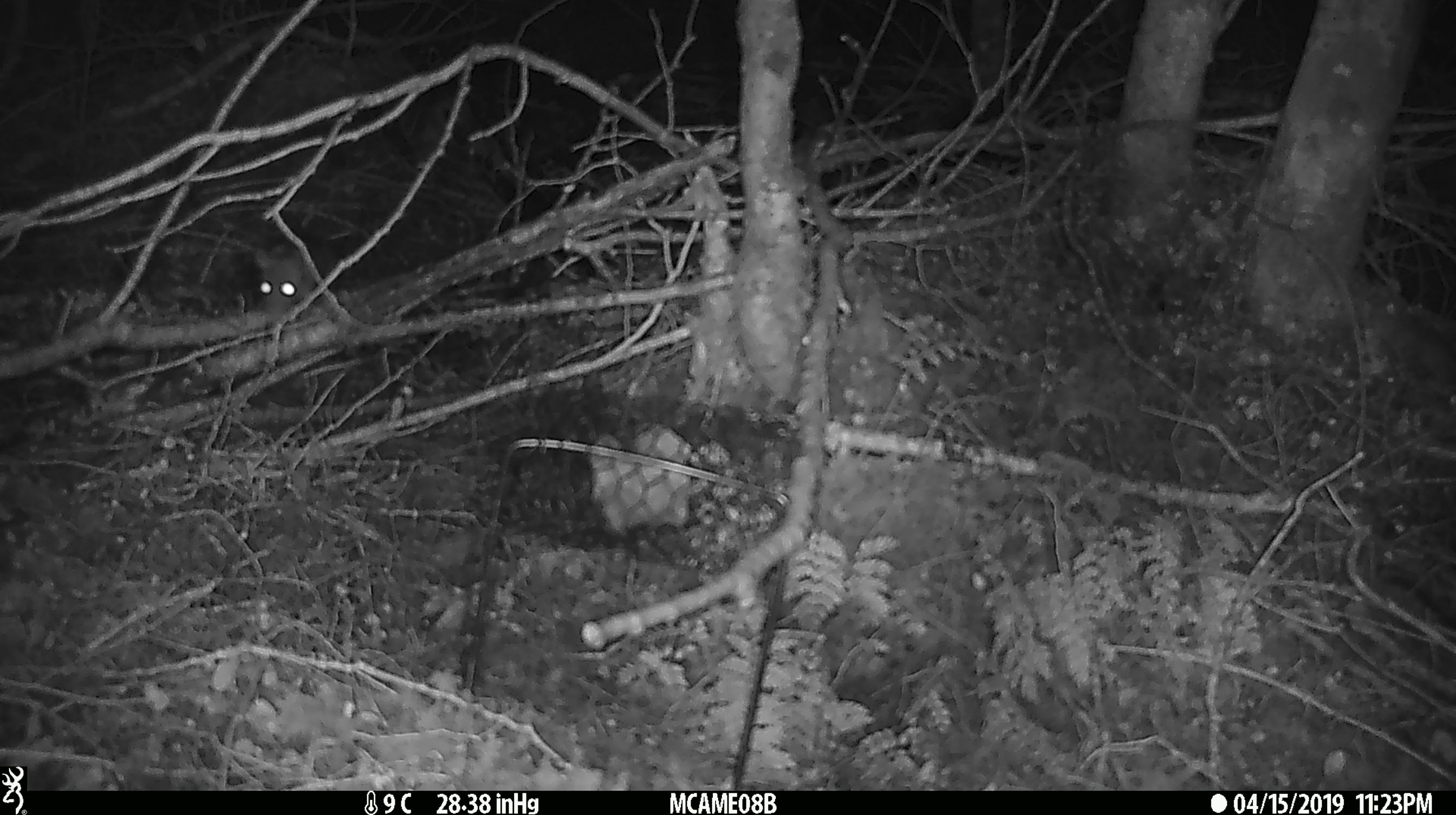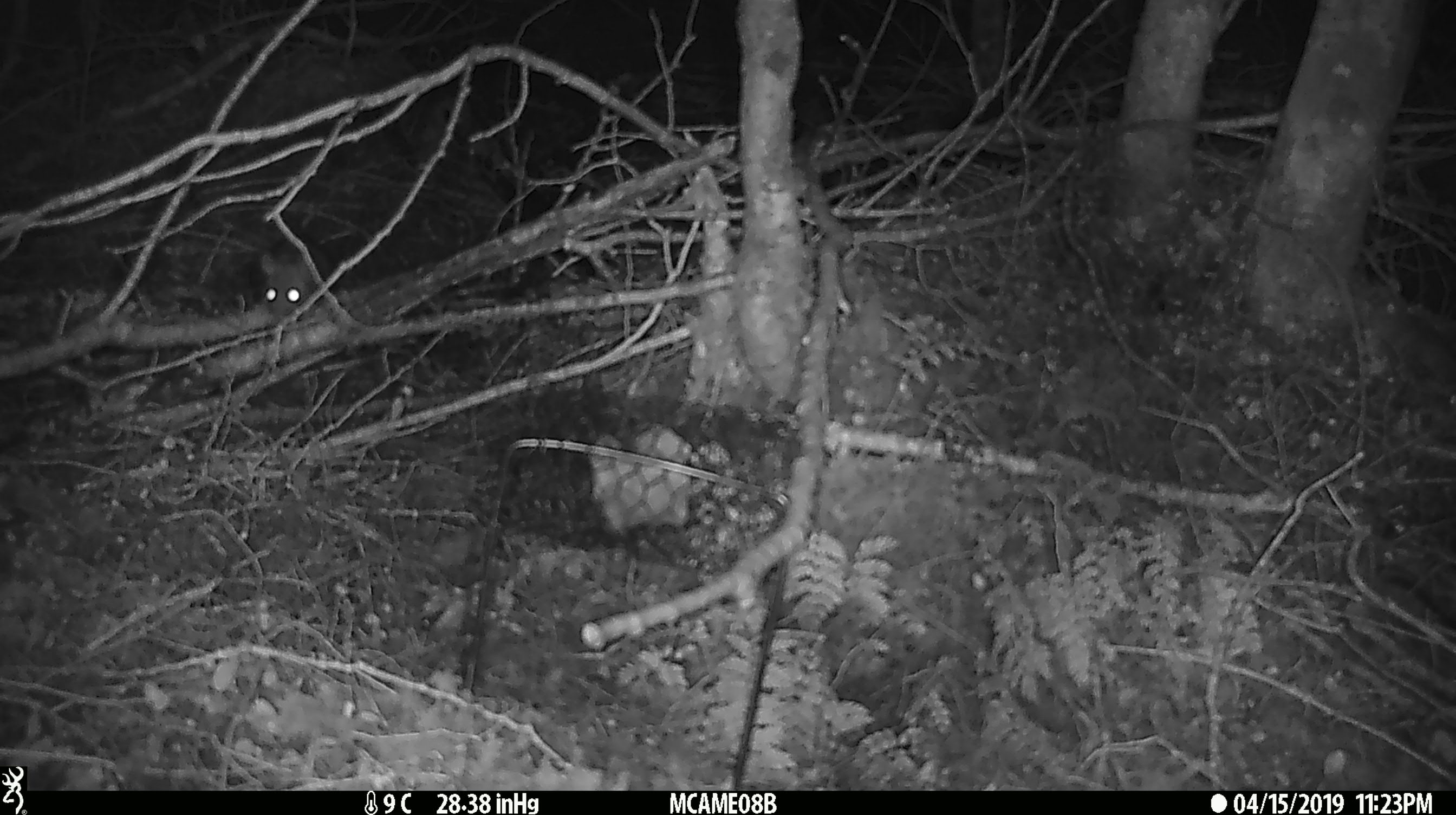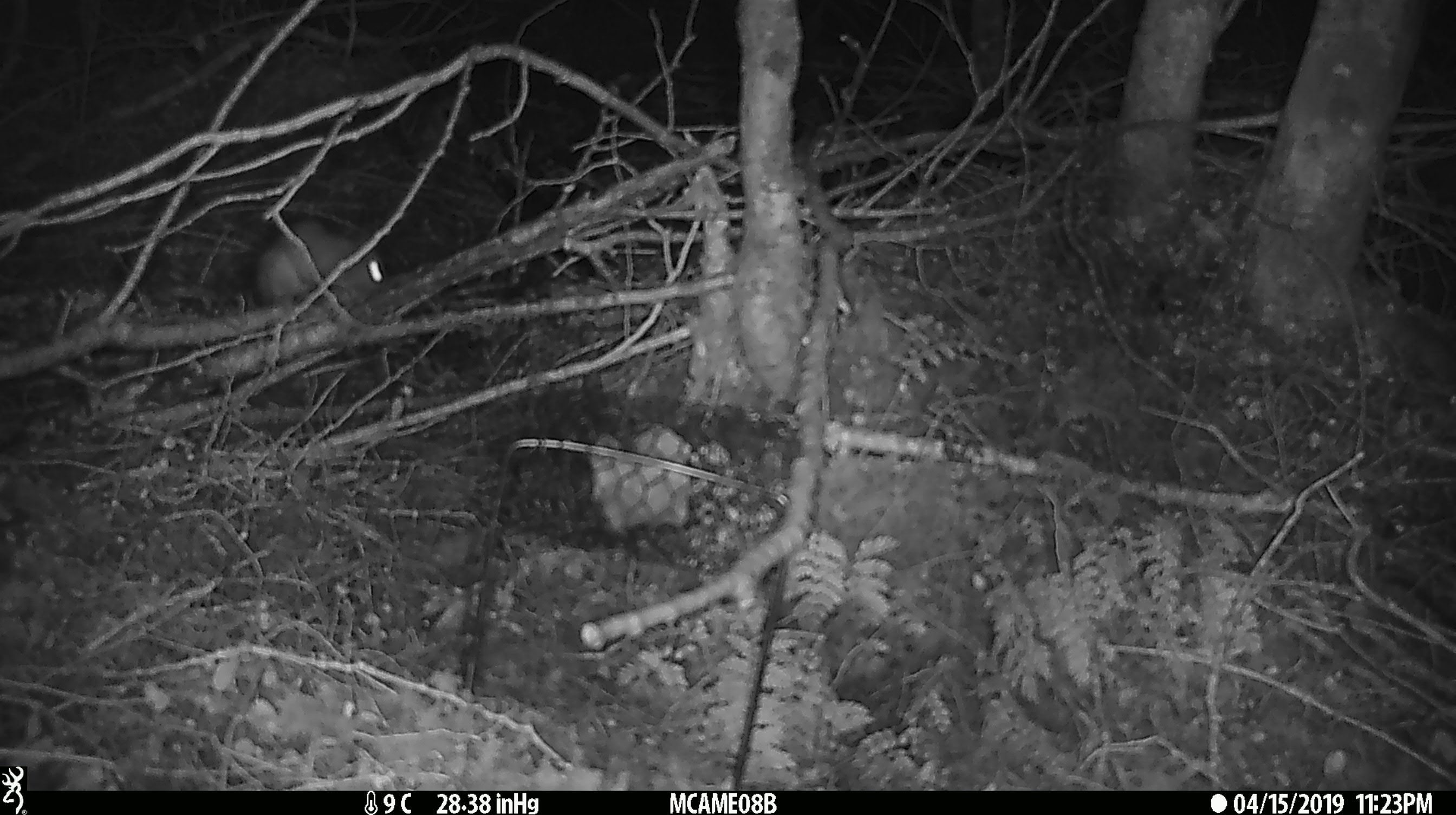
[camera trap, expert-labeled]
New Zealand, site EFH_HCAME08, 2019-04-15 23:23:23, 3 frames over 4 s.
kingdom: Animalia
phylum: Chordata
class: Mammalia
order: Rodentia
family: Muridae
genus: Rattus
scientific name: Rattus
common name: rat